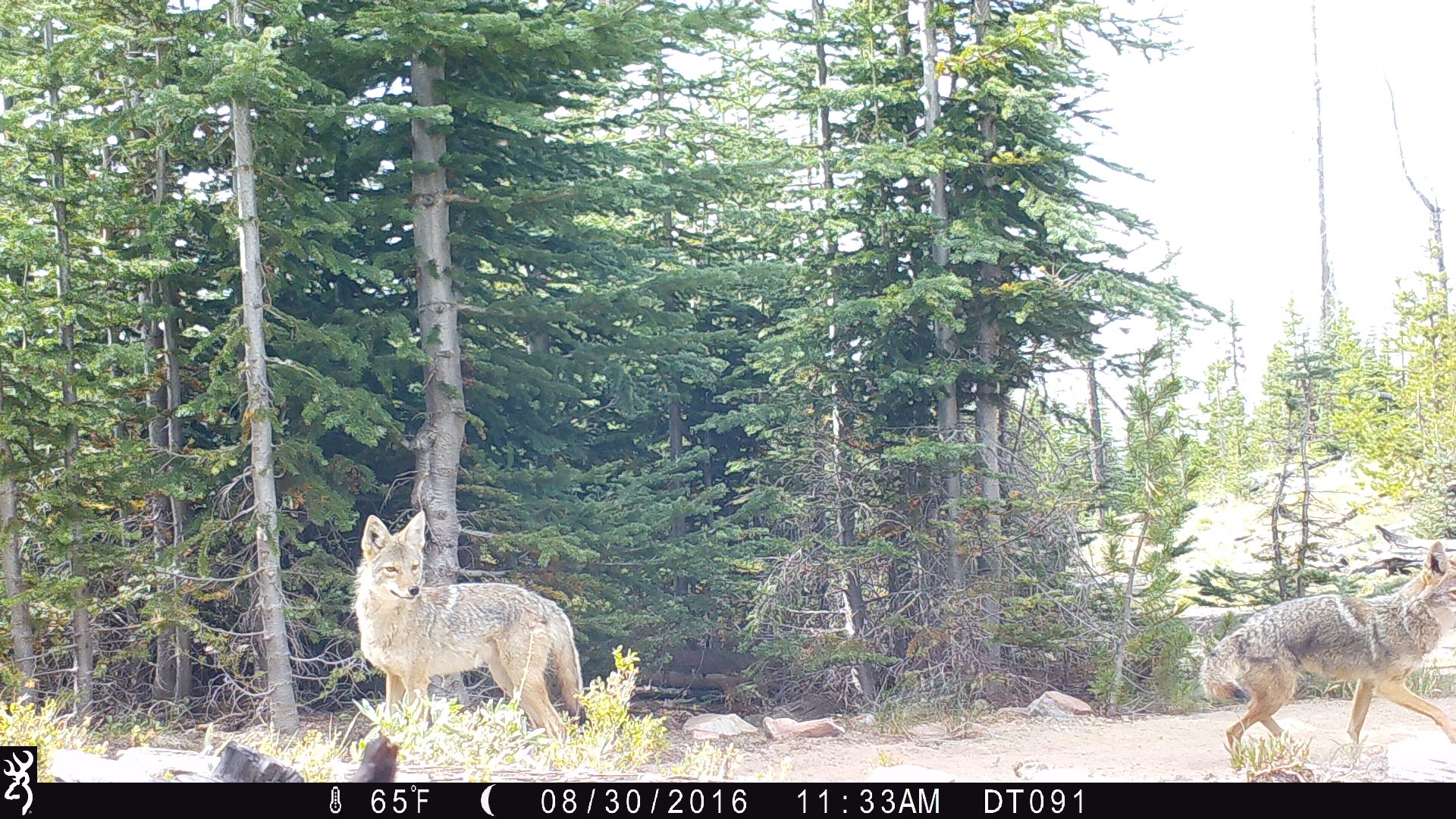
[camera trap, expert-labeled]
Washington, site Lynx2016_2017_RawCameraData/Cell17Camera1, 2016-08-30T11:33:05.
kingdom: Animalia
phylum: Chordata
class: Mammalia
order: Carnivora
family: Canidae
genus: Canis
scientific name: Canis latrans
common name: coyote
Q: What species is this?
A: Canis latrans (coyote).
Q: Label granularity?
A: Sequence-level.